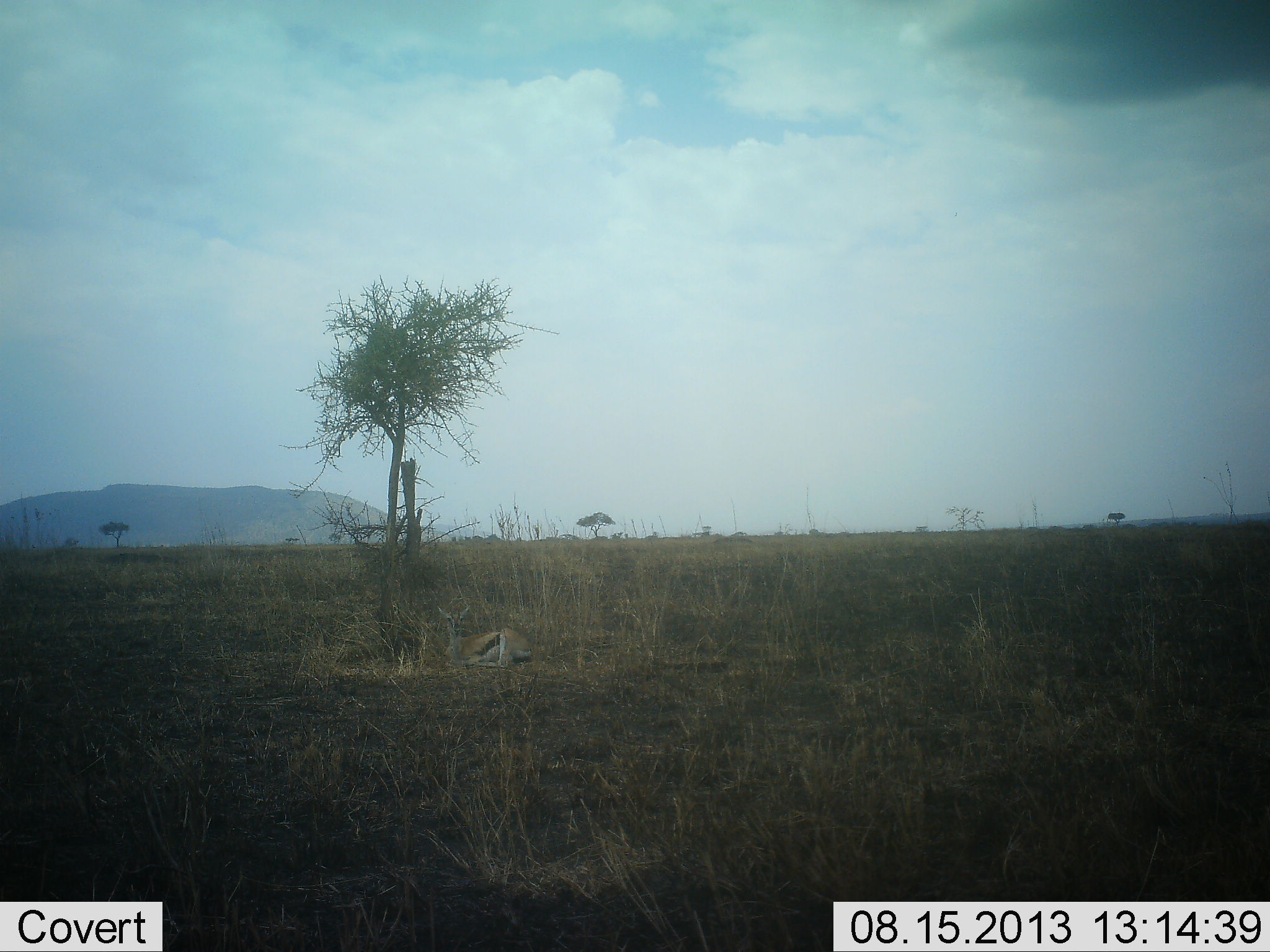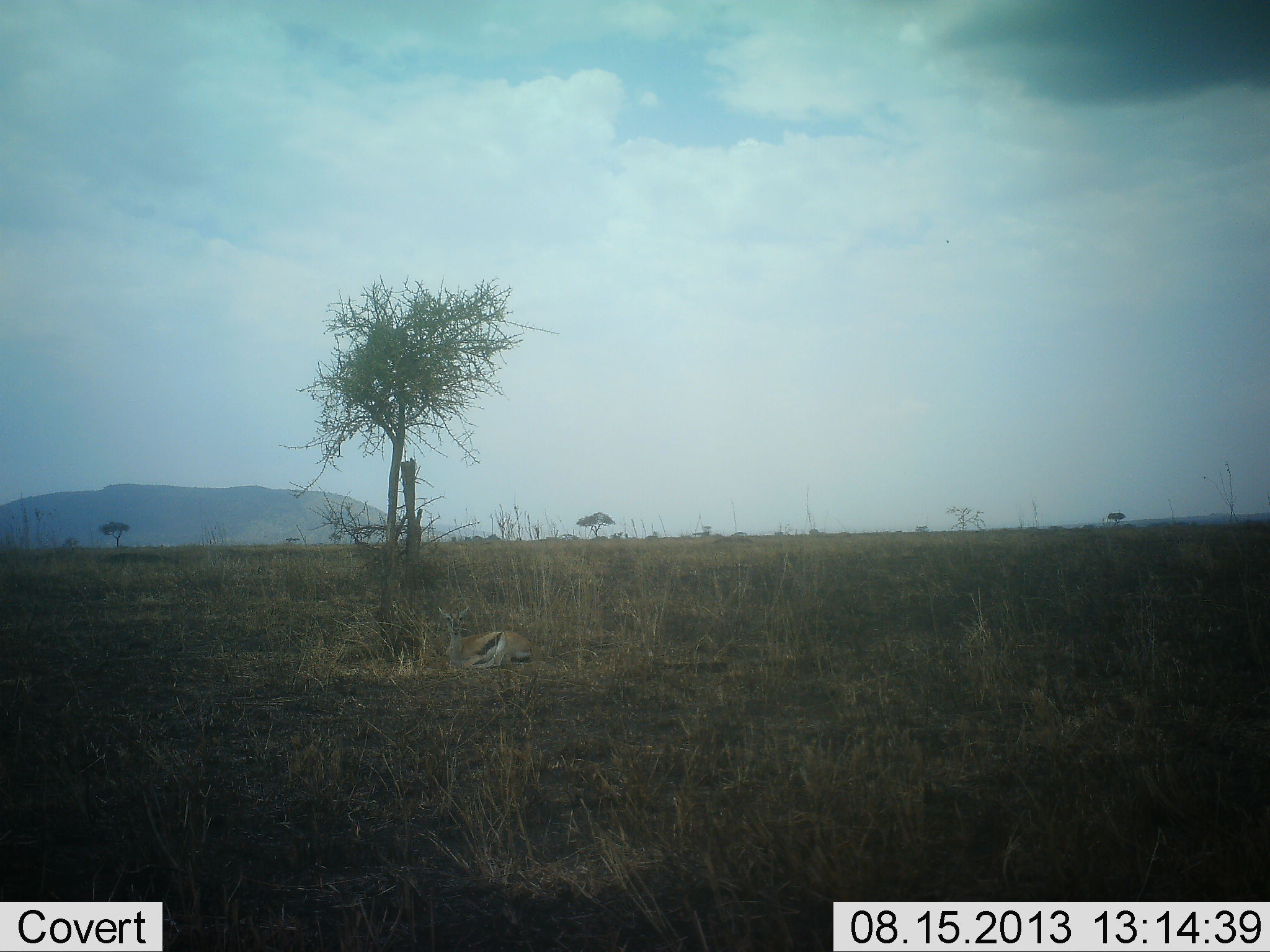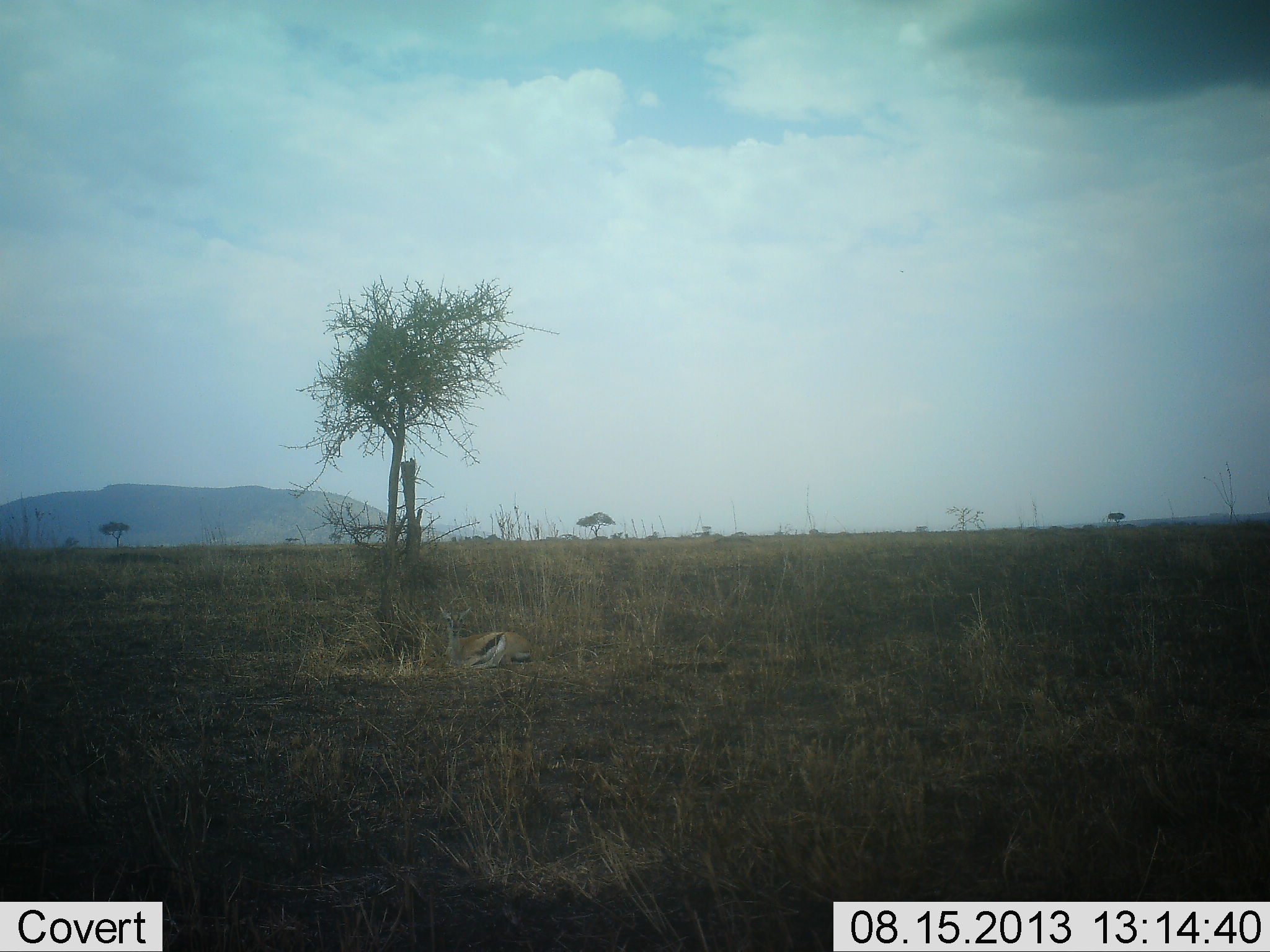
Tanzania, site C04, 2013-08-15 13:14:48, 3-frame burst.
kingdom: Animalia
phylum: Chordata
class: Mammalia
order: Artiodactyla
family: Bovidae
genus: Eudorcas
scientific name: Eudorcas thomsonii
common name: thomson's gazelle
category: gazellethomsons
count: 1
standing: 0%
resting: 100%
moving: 0%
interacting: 0%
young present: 0%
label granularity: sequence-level